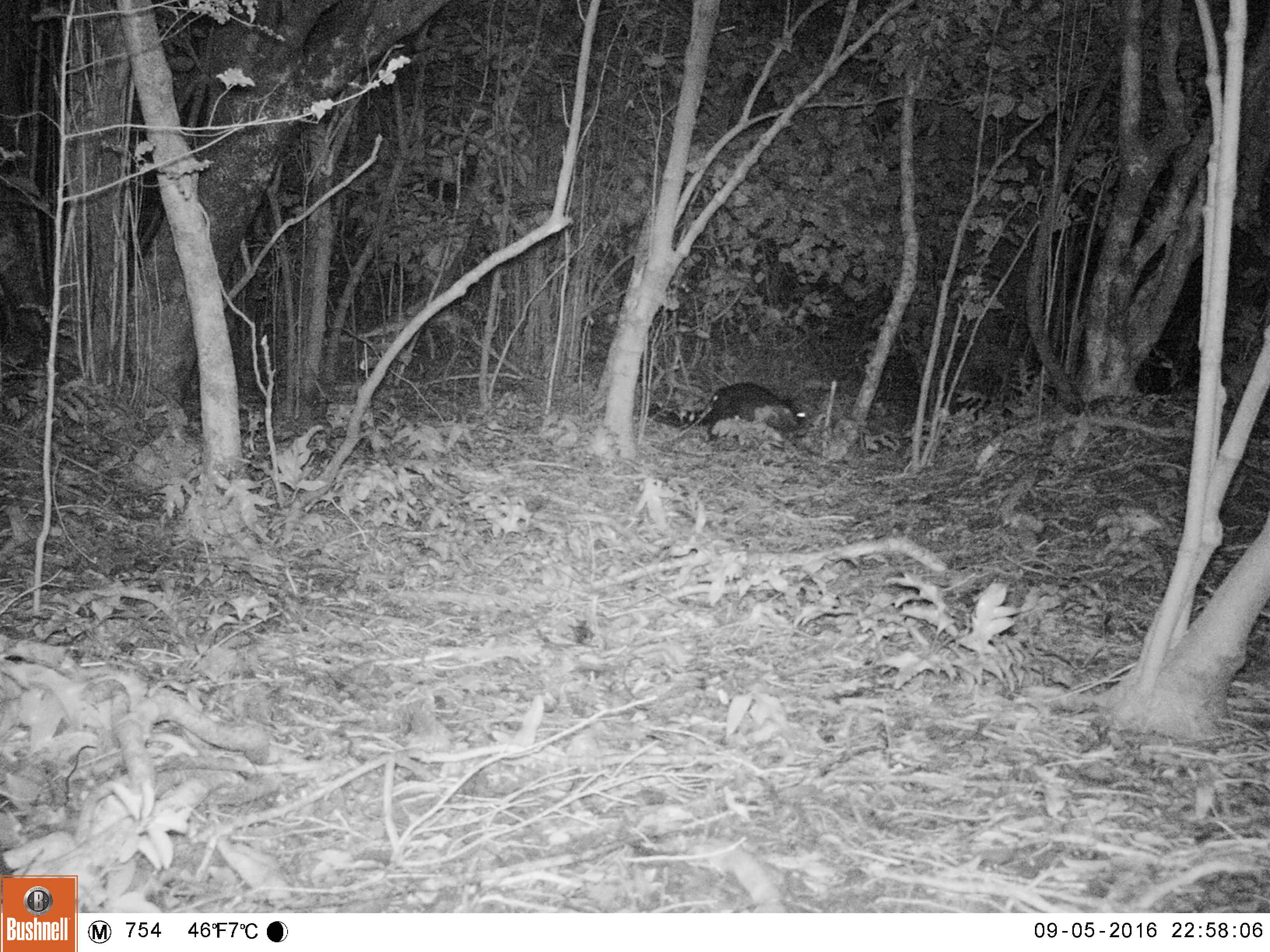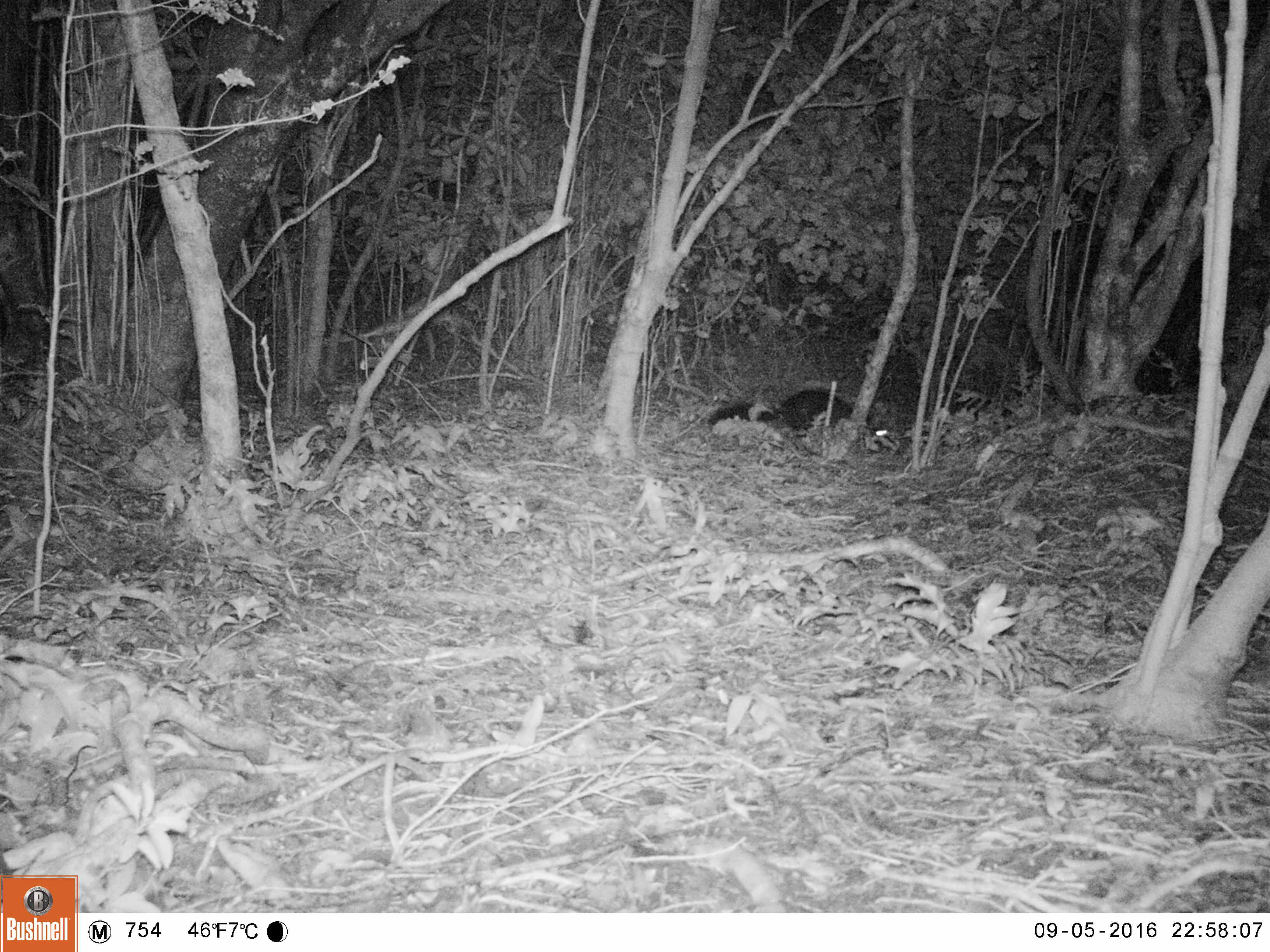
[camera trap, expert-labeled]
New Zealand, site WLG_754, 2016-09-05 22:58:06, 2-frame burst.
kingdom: Animalia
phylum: Chordata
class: Mammalia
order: Diprotodontia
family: Phalangeridae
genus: Trichosurus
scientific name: Trichosurus vulpecula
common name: common brushtail possum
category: possum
Possum (common brushtail possum) (Trichosurus vulpecula).